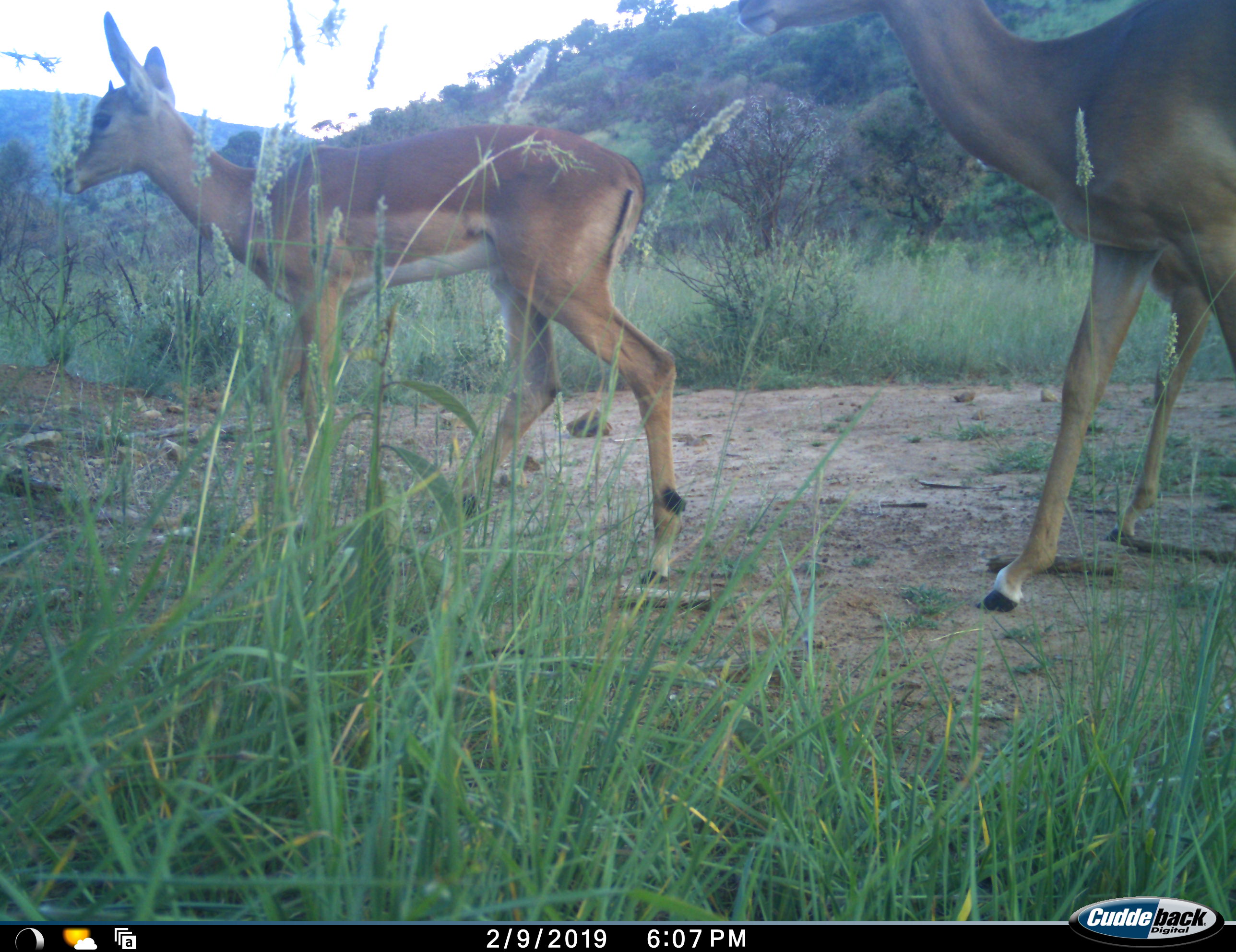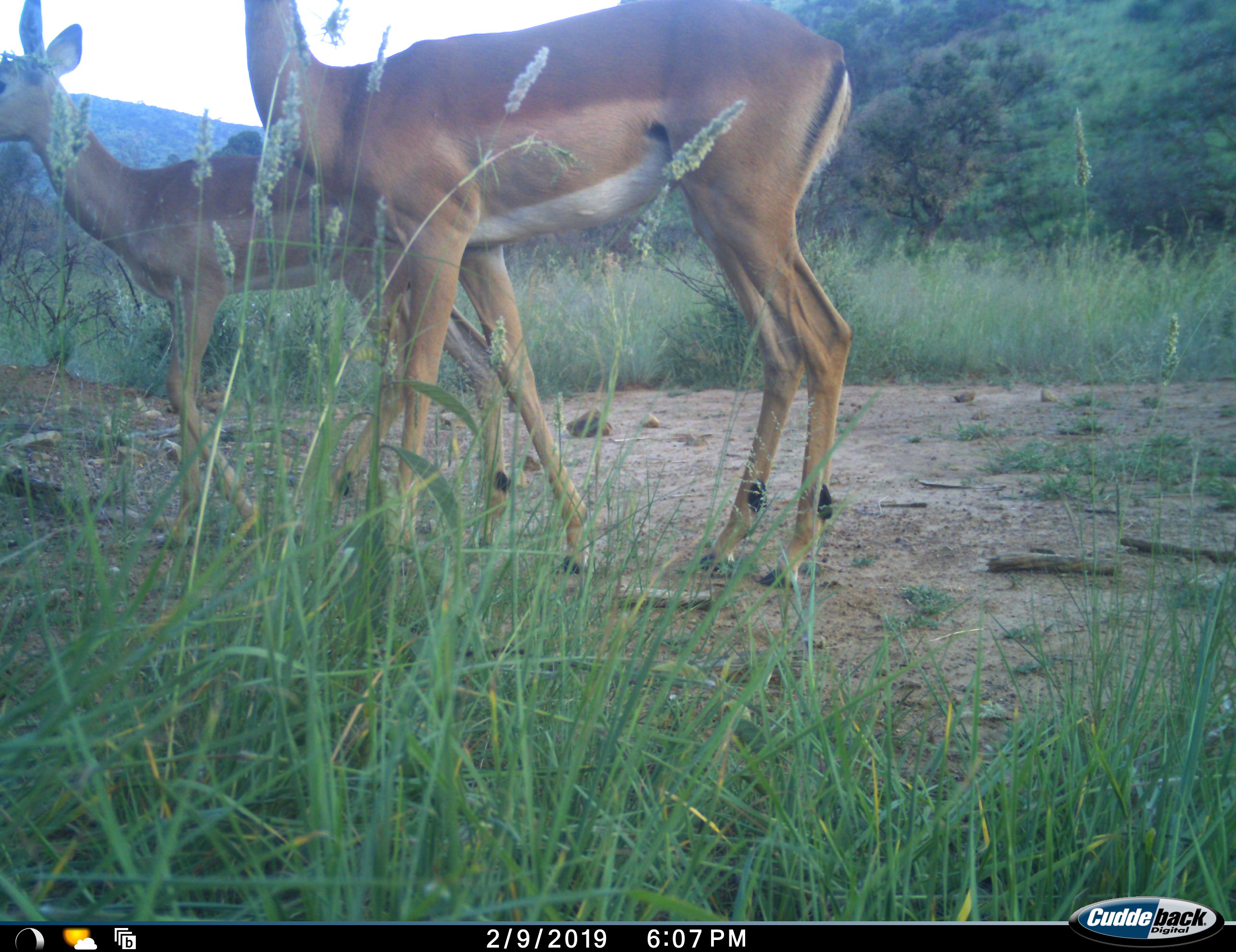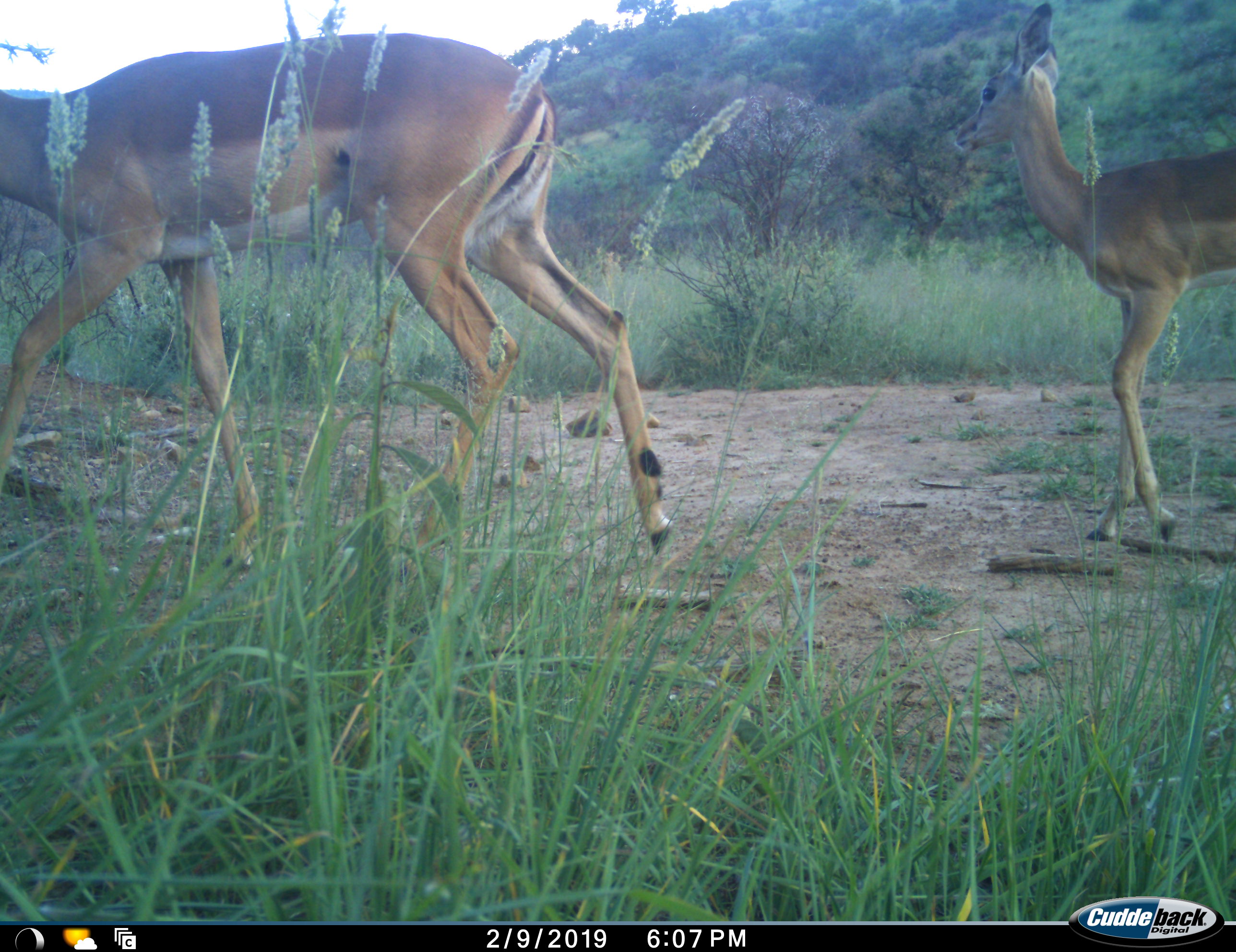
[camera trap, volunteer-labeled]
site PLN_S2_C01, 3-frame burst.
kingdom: Animalia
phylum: Chordata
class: Mammalia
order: Artiodactyla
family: Bovidae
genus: Aepyceros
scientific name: Aepyceros melampus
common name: impala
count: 3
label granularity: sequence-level